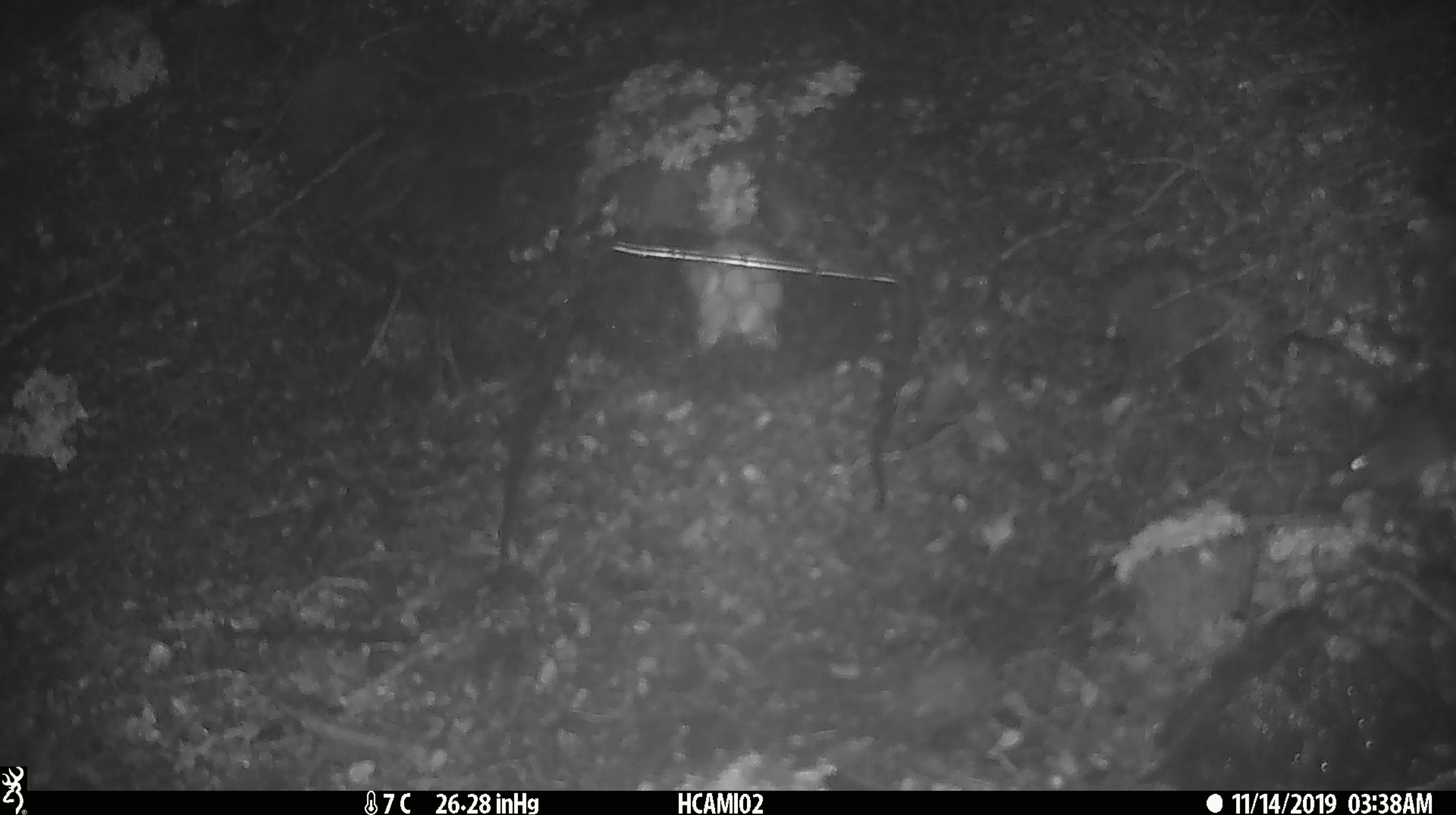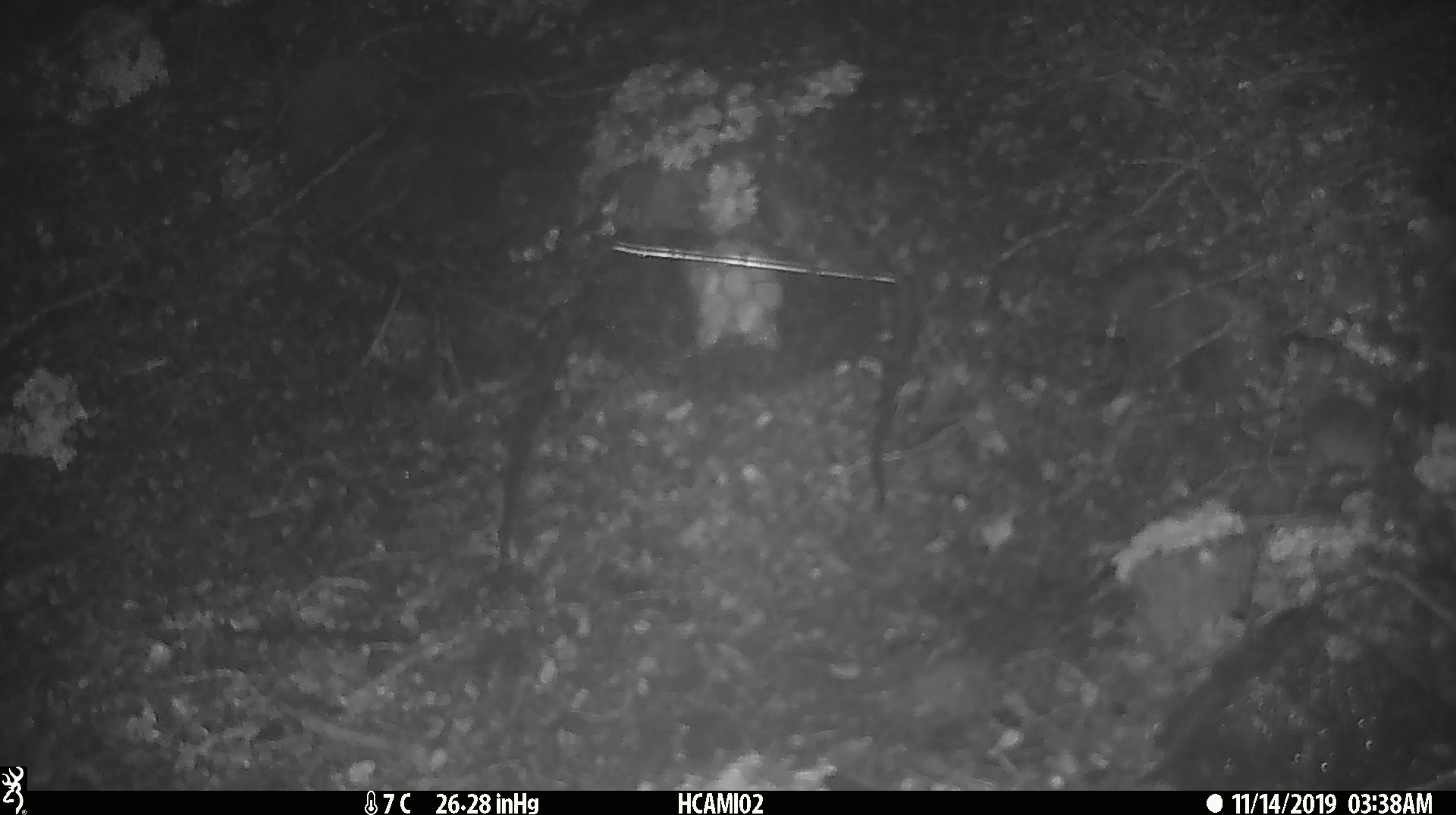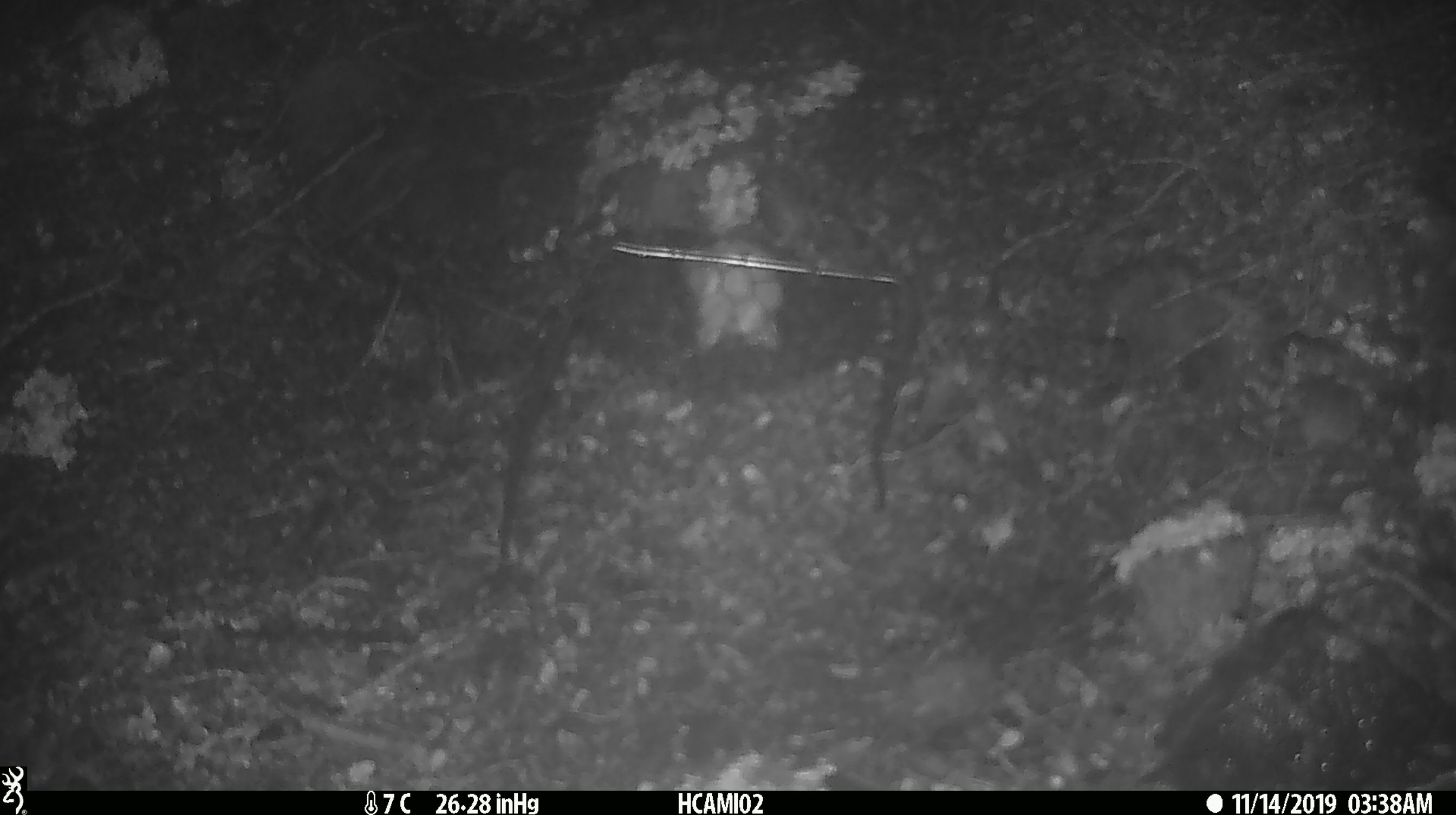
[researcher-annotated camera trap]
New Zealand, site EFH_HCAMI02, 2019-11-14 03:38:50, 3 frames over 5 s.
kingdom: Animalia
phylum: Chordata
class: Mammalia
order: Rodentia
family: Muridae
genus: Mus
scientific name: Mus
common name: mouse